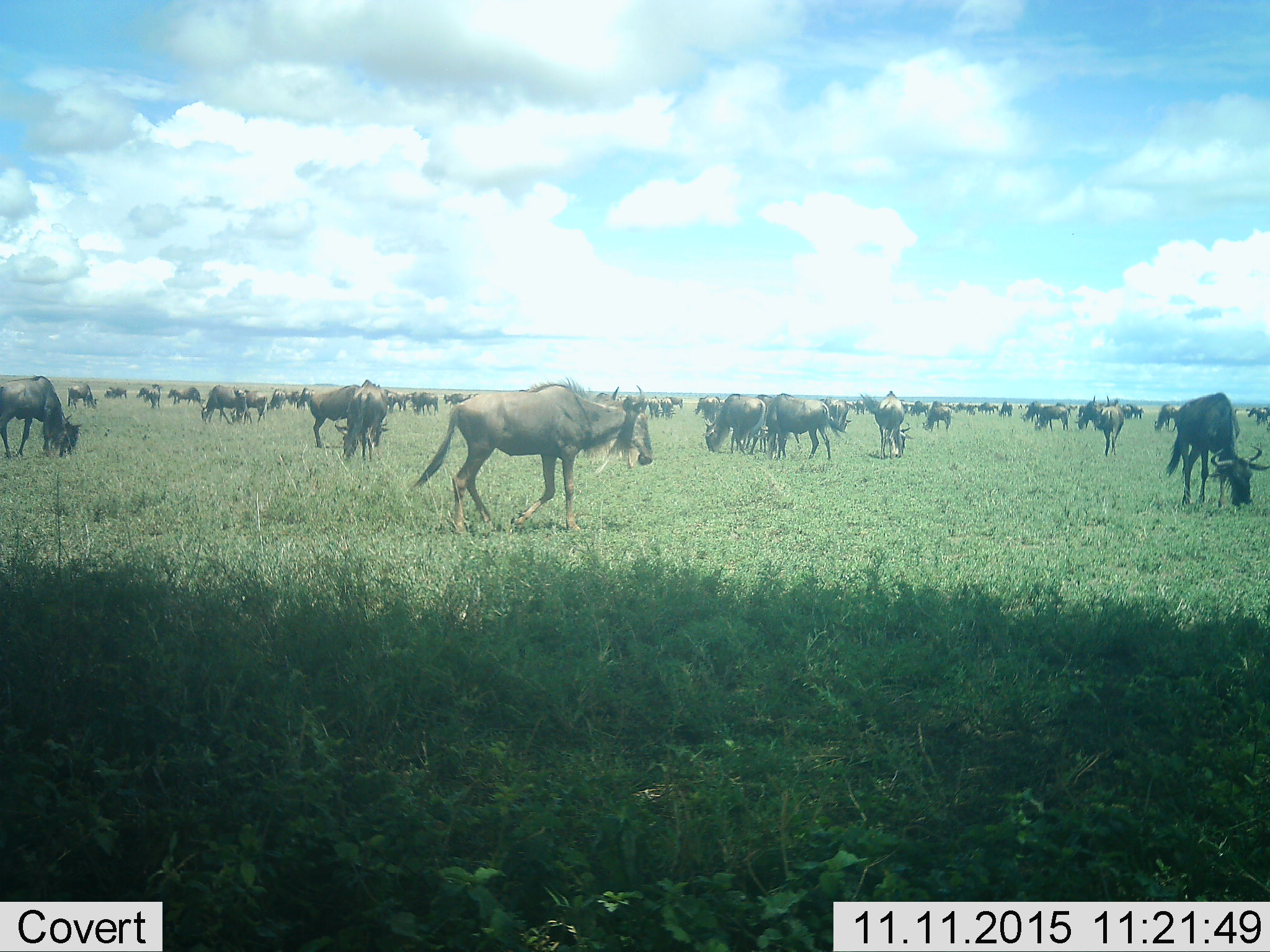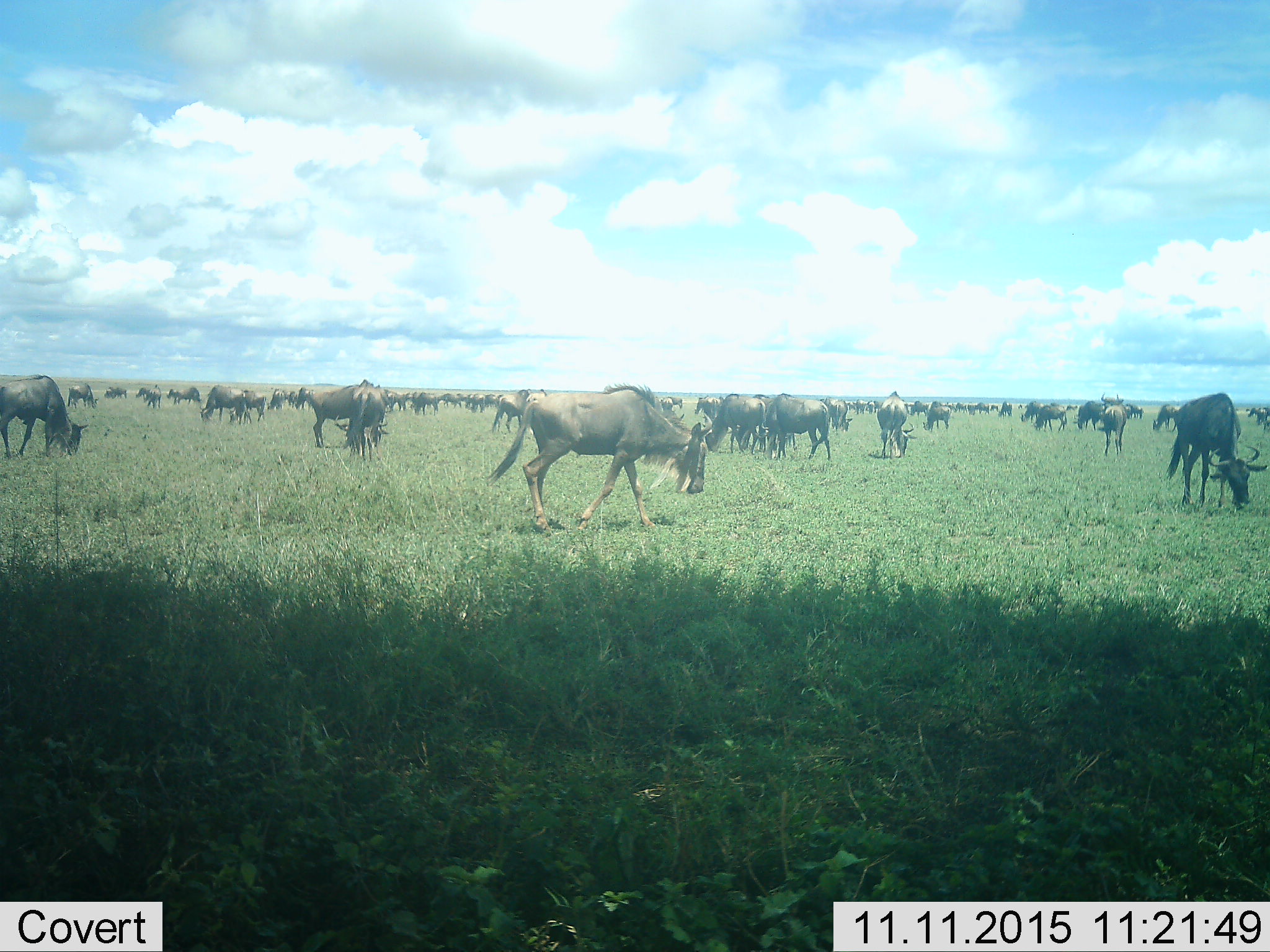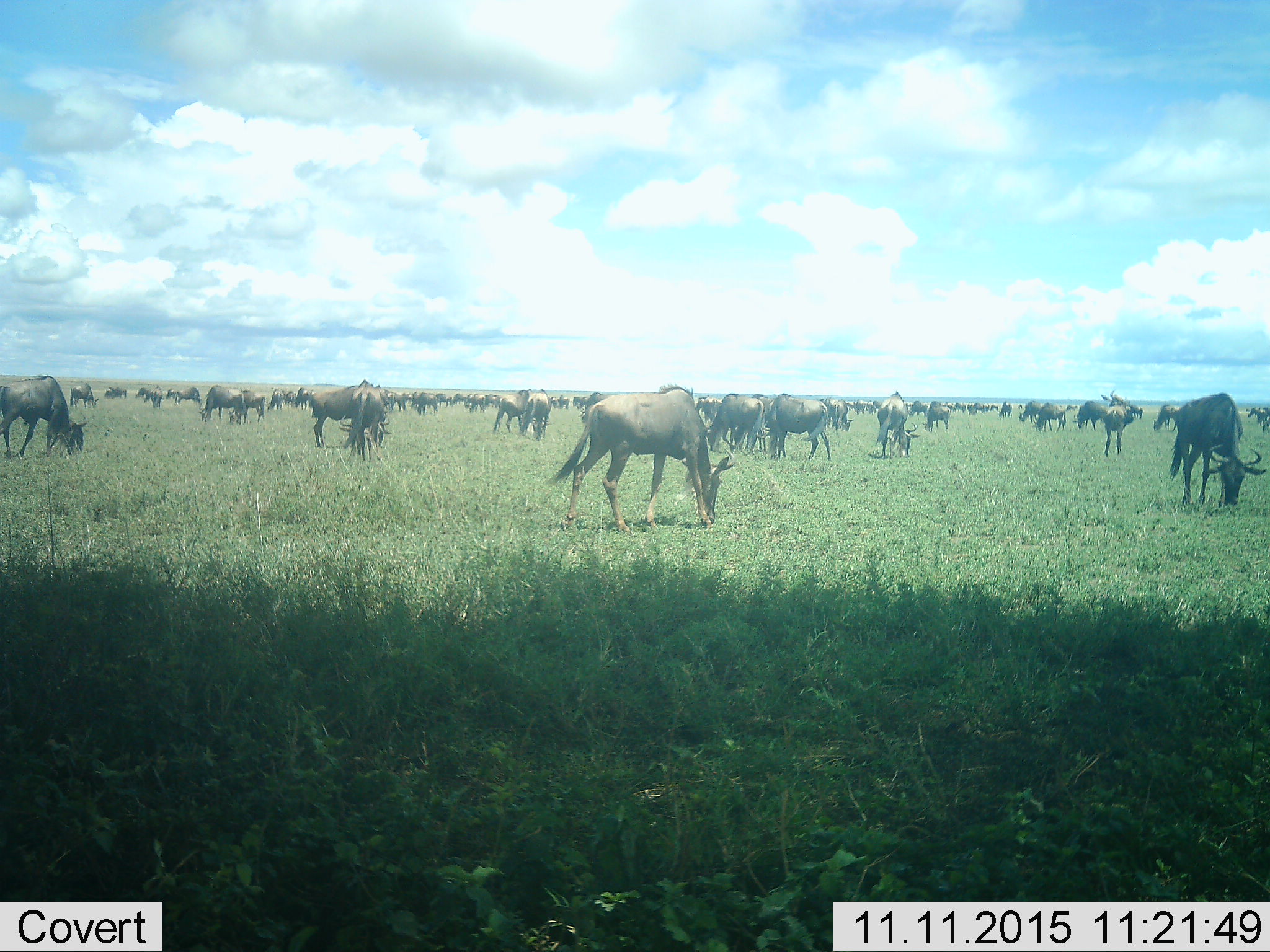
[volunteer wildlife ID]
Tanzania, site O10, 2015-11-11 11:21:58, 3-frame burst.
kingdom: Animalia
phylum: Chordata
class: Mammalia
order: Artiodactyla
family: Bovidae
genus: Connochaetes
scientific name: Connochaetes taurinus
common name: blue wildebeest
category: wildebeest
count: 51+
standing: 62%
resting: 12%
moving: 38%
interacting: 12%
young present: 25%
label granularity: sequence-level